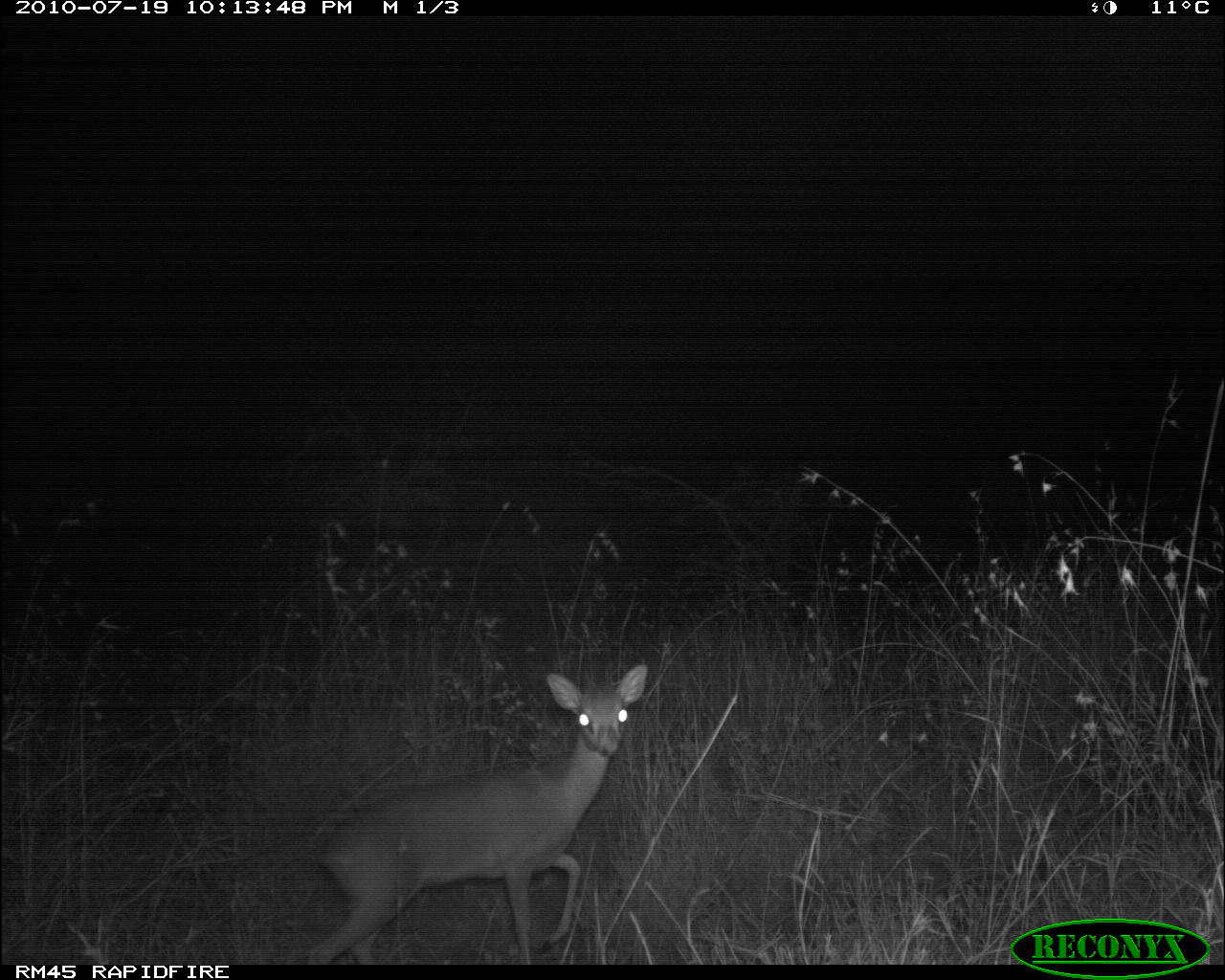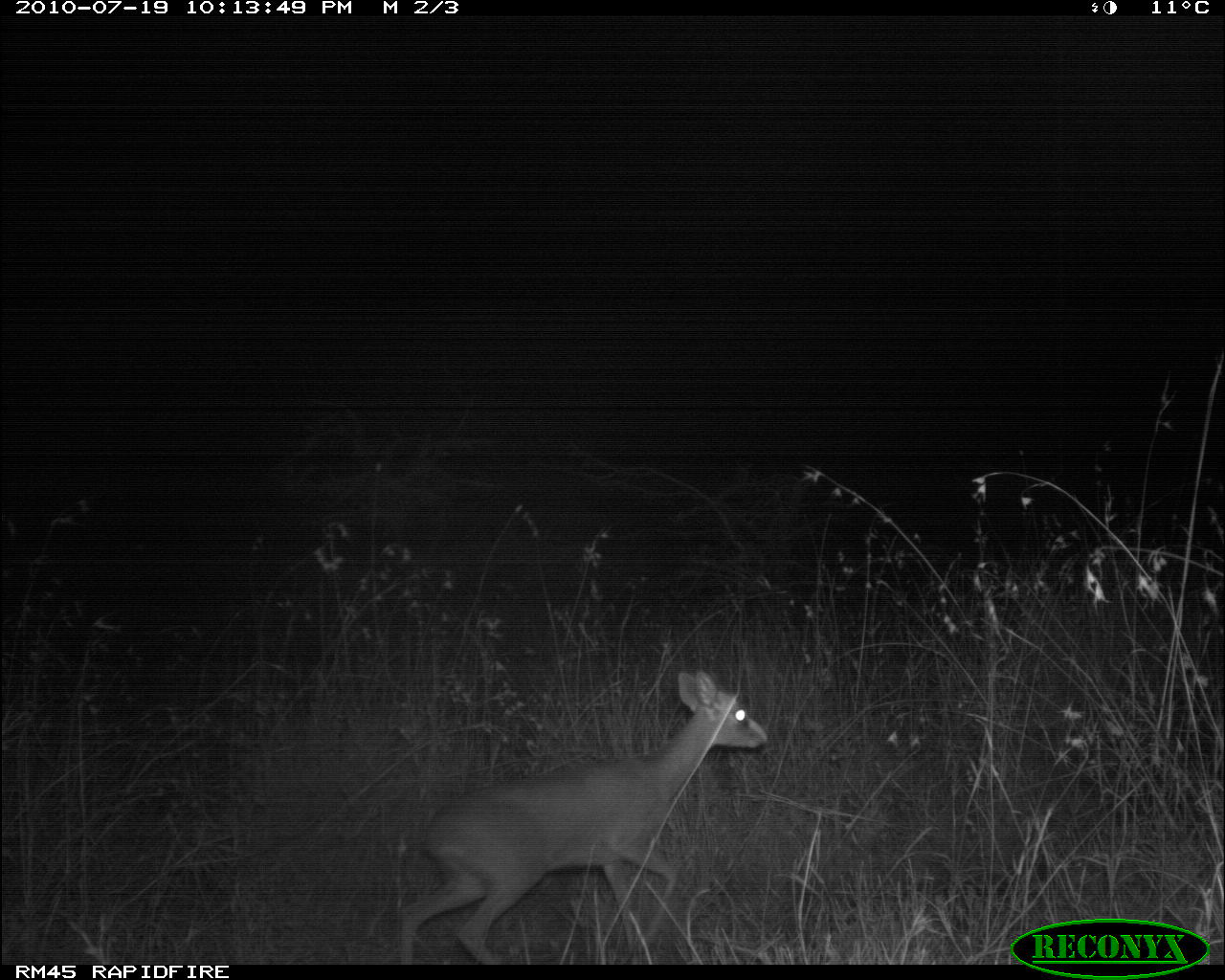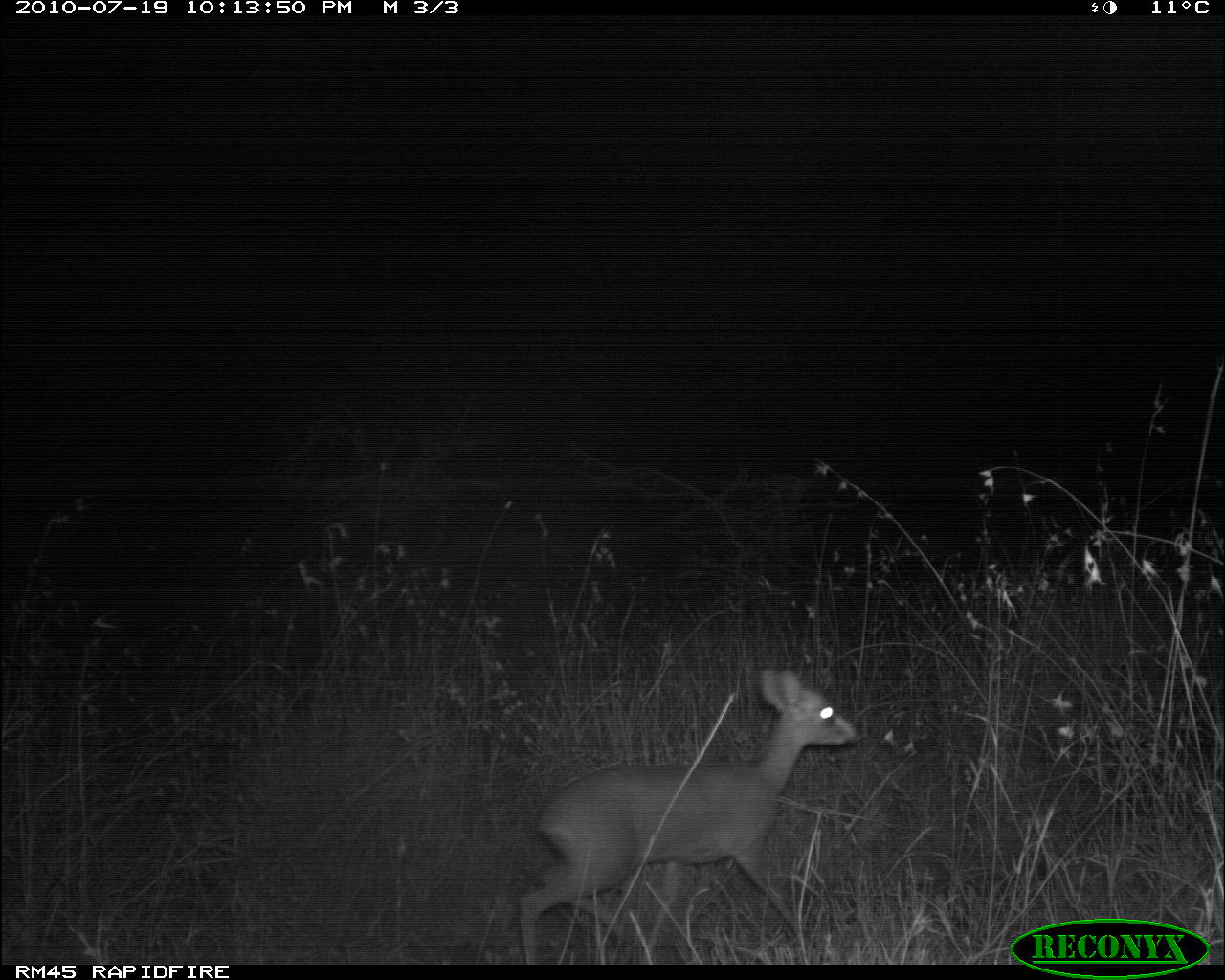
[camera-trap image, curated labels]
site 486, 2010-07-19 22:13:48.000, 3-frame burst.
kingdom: Animalia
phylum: Chordata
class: Mammalia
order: Artiodactyla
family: Bovidae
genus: Madoqua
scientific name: Madoqua guentheri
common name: günther's dik-dik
Madoqua guentheri (günther's dik-dik), count 1.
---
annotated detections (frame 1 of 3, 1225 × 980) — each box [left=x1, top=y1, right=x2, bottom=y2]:
madoqua guentheri: [left=306, top=661, right=649, bottom=963]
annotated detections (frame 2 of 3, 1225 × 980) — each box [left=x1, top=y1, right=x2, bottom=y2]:
madoqua guentheri: [left=396, top=667, right=769, bottom=964]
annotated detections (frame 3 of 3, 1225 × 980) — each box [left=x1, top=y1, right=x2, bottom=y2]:
madoqua guentheri: [left=517, top=666, right=862, bottom=963]